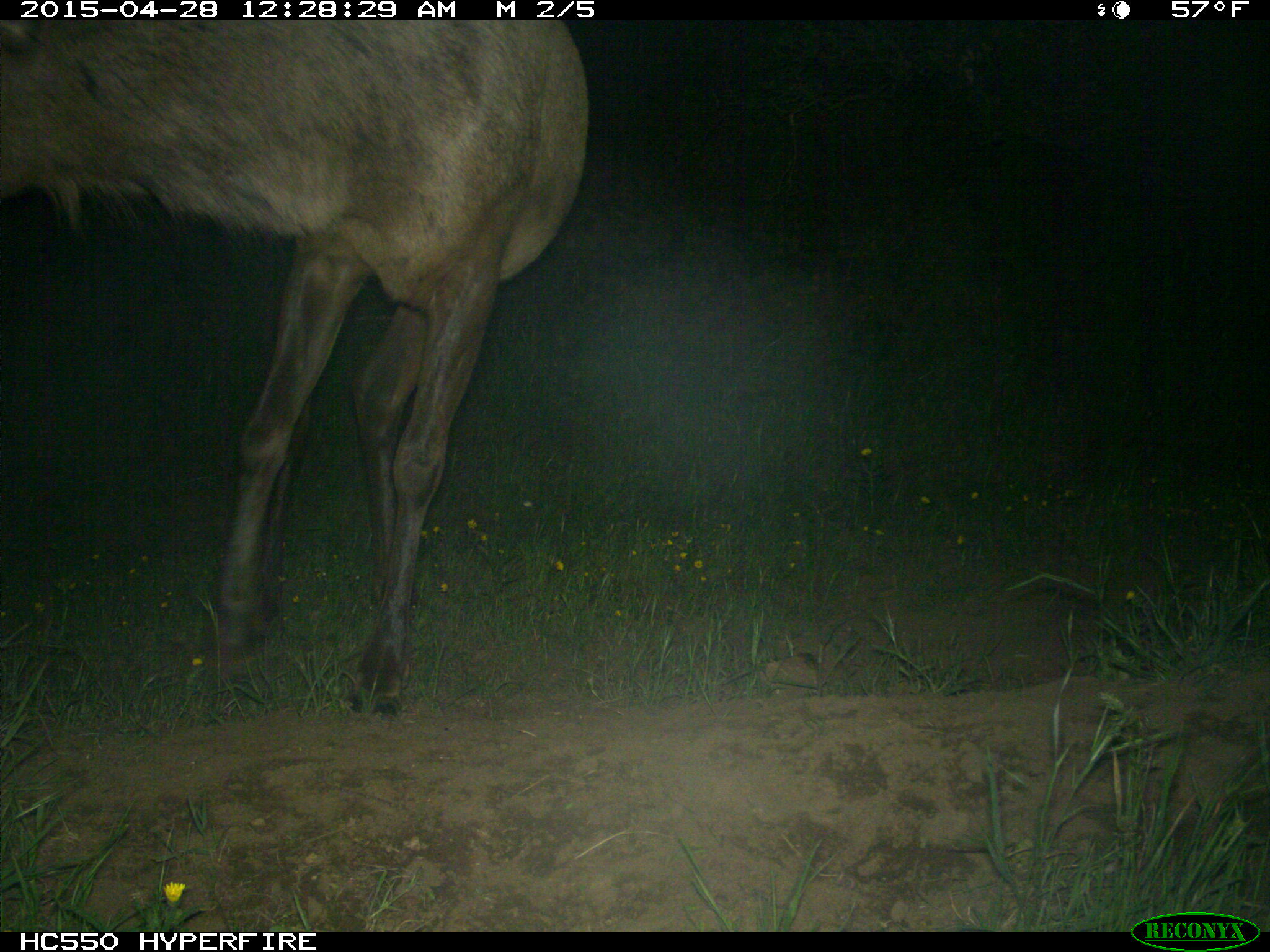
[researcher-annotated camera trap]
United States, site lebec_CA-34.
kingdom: Animalia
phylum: Chordata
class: Mammalia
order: Artiodactyla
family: Cervidae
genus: Cervus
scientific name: Cervus canadensis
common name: elk